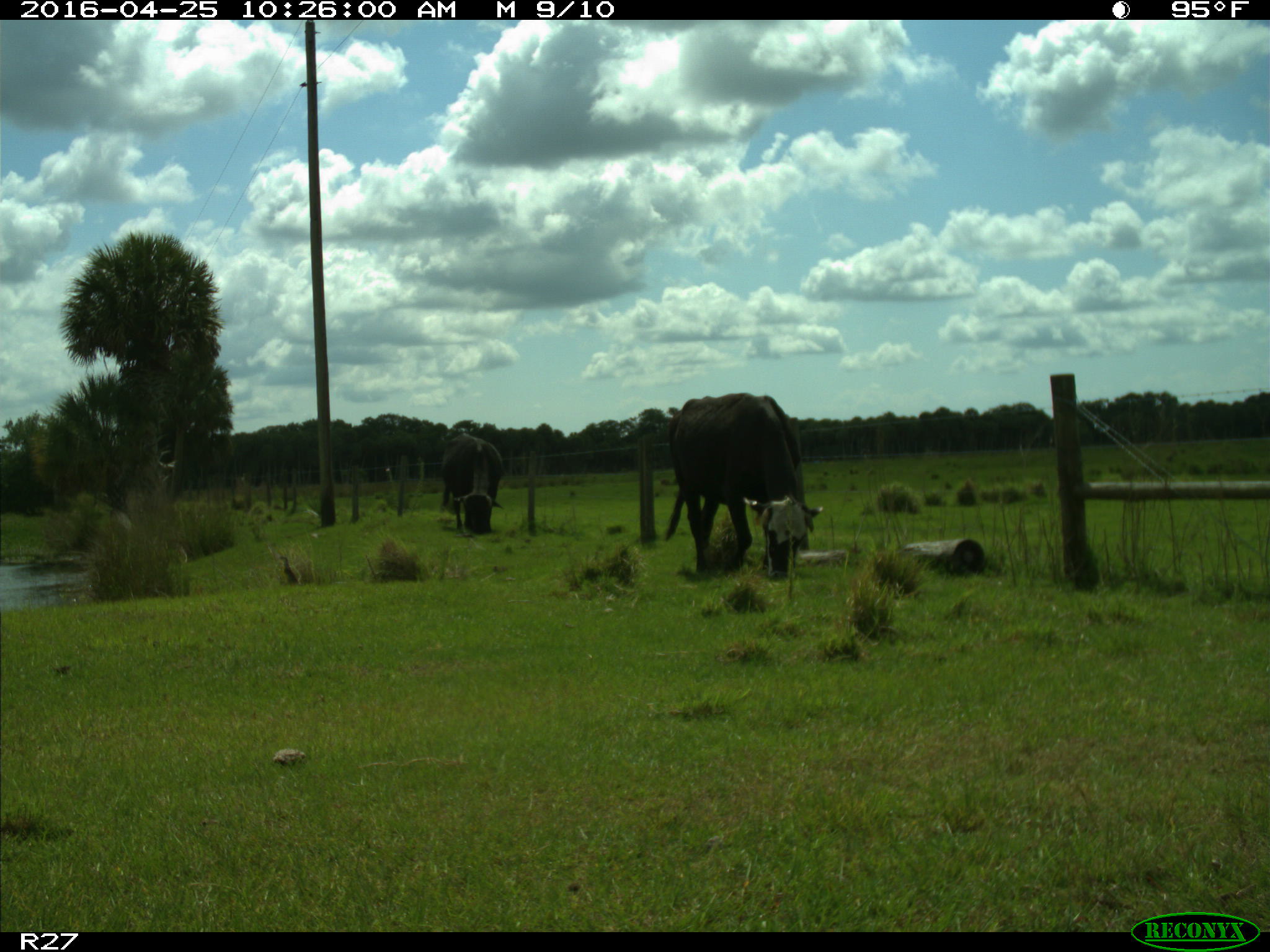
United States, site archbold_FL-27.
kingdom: Animalia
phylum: Chordata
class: Mammalia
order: Artiodactyla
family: Bovidae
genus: Bos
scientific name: Bos taurus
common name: domestic cow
Bos taurus (domestic cow).